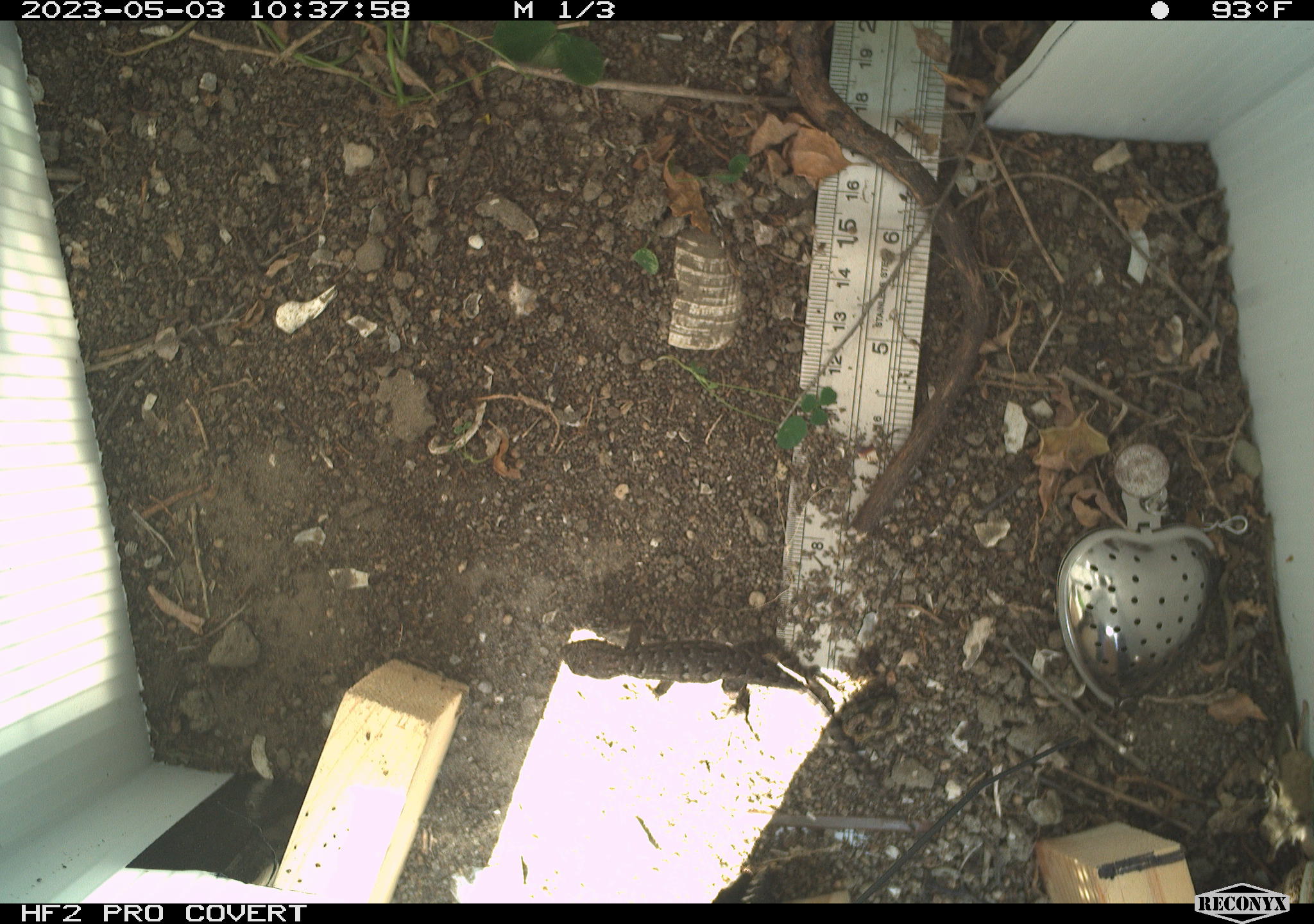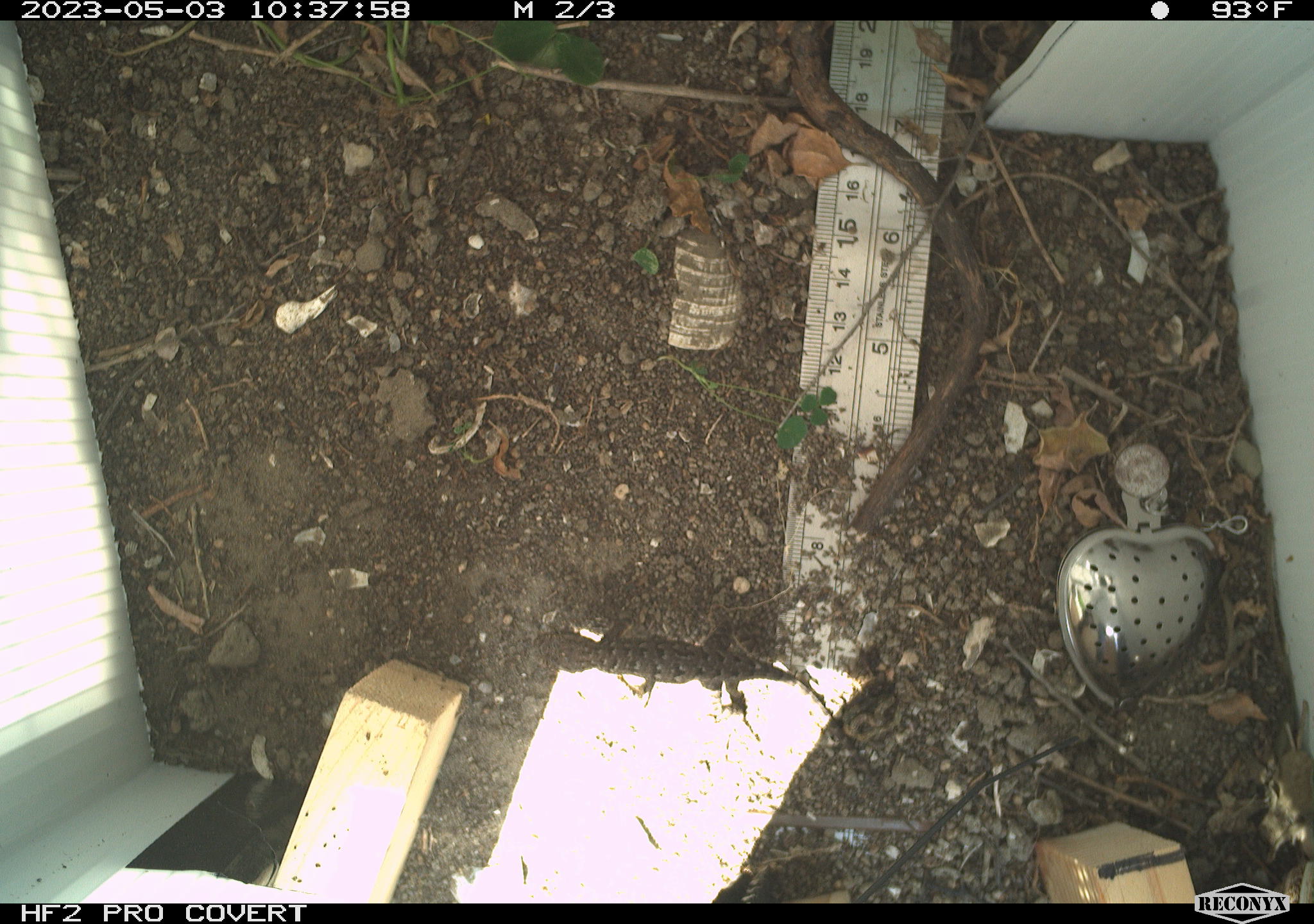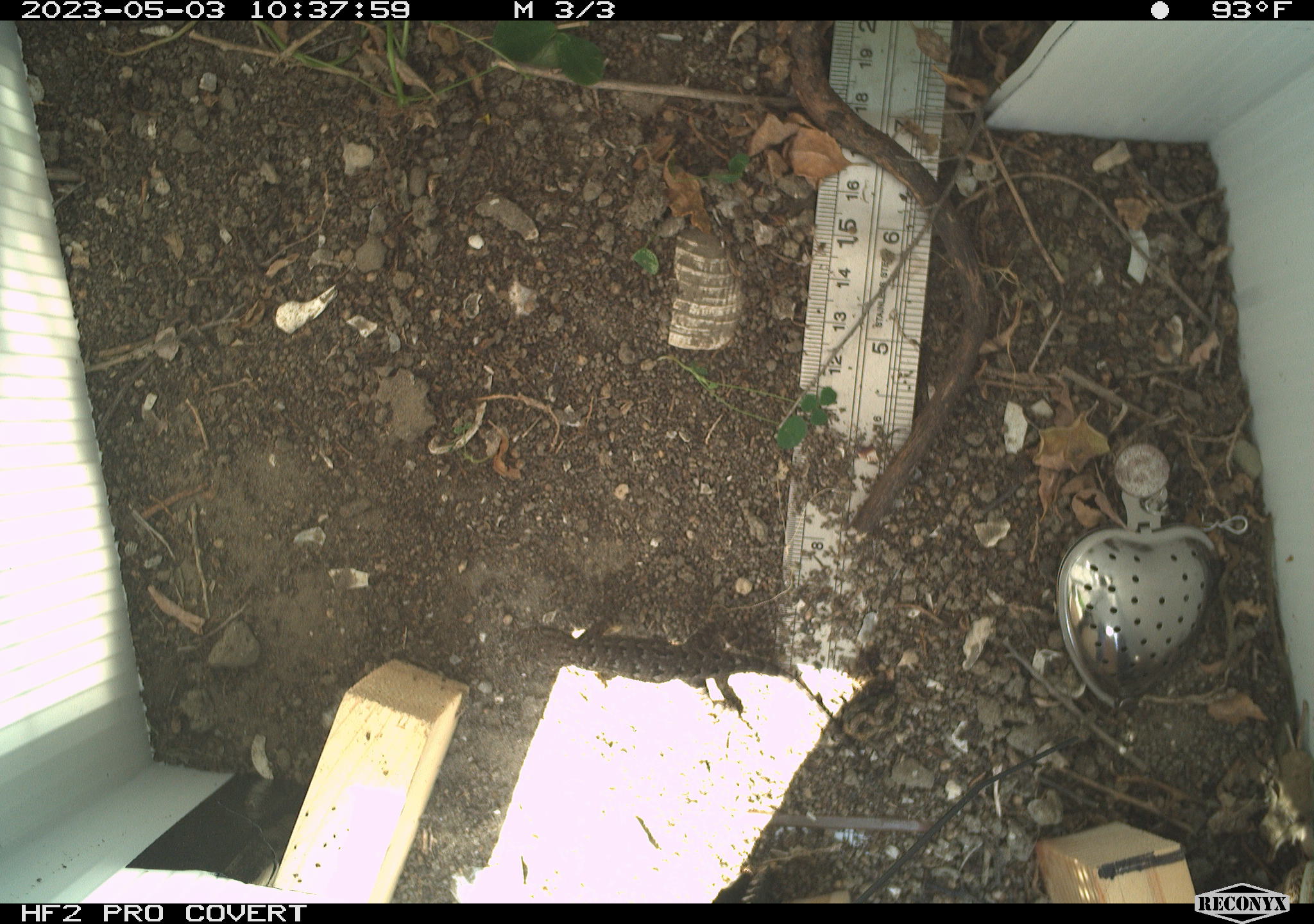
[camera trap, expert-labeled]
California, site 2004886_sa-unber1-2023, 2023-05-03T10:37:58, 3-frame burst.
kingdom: Animalia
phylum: Chordata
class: Reptilia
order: Squamata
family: Phrynosomatidae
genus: Sceloporus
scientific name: Sceloporus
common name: spiny lizards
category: sceloporus species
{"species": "sceloporus species (spiny lizards) (Sceloporus)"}